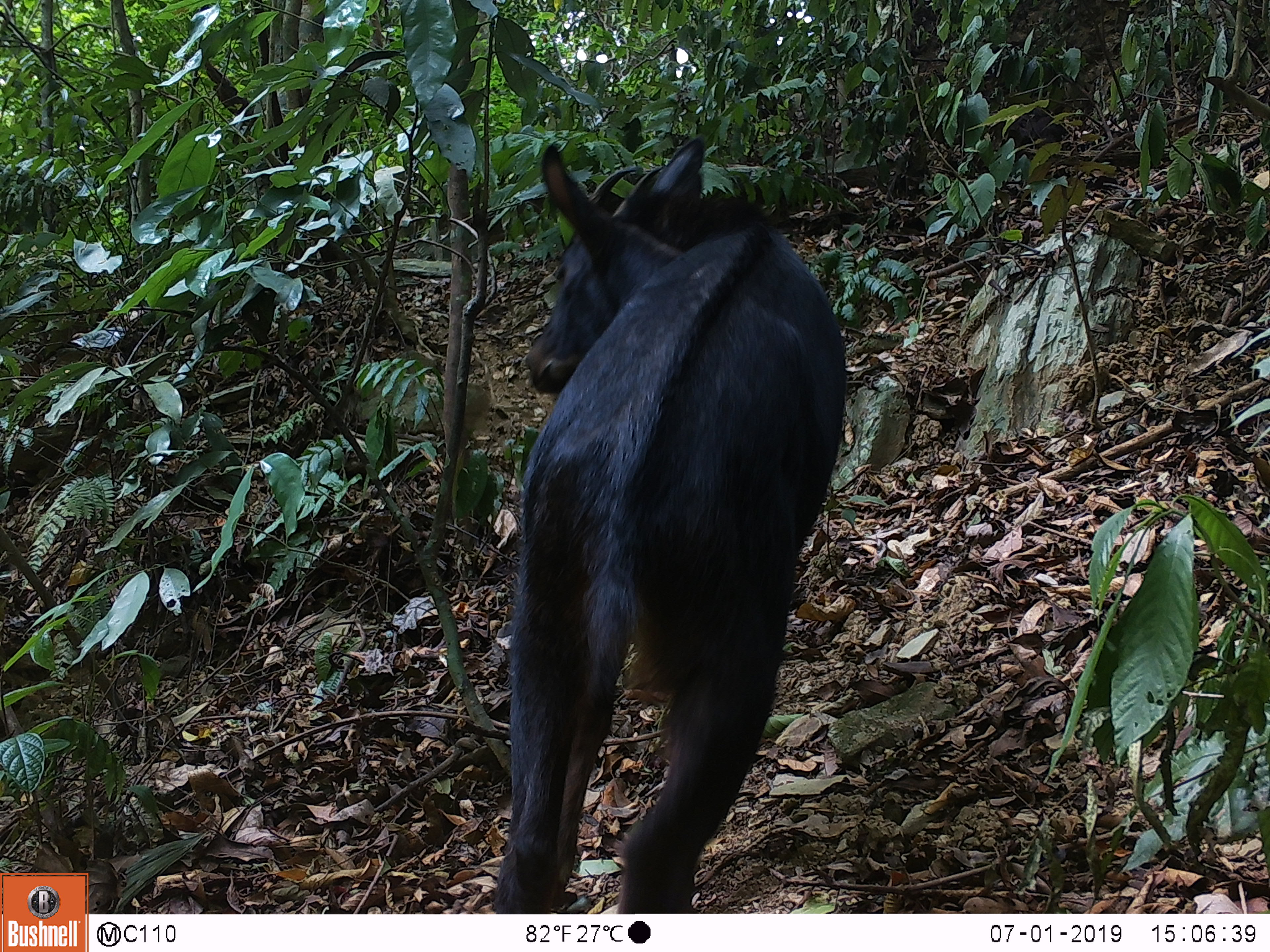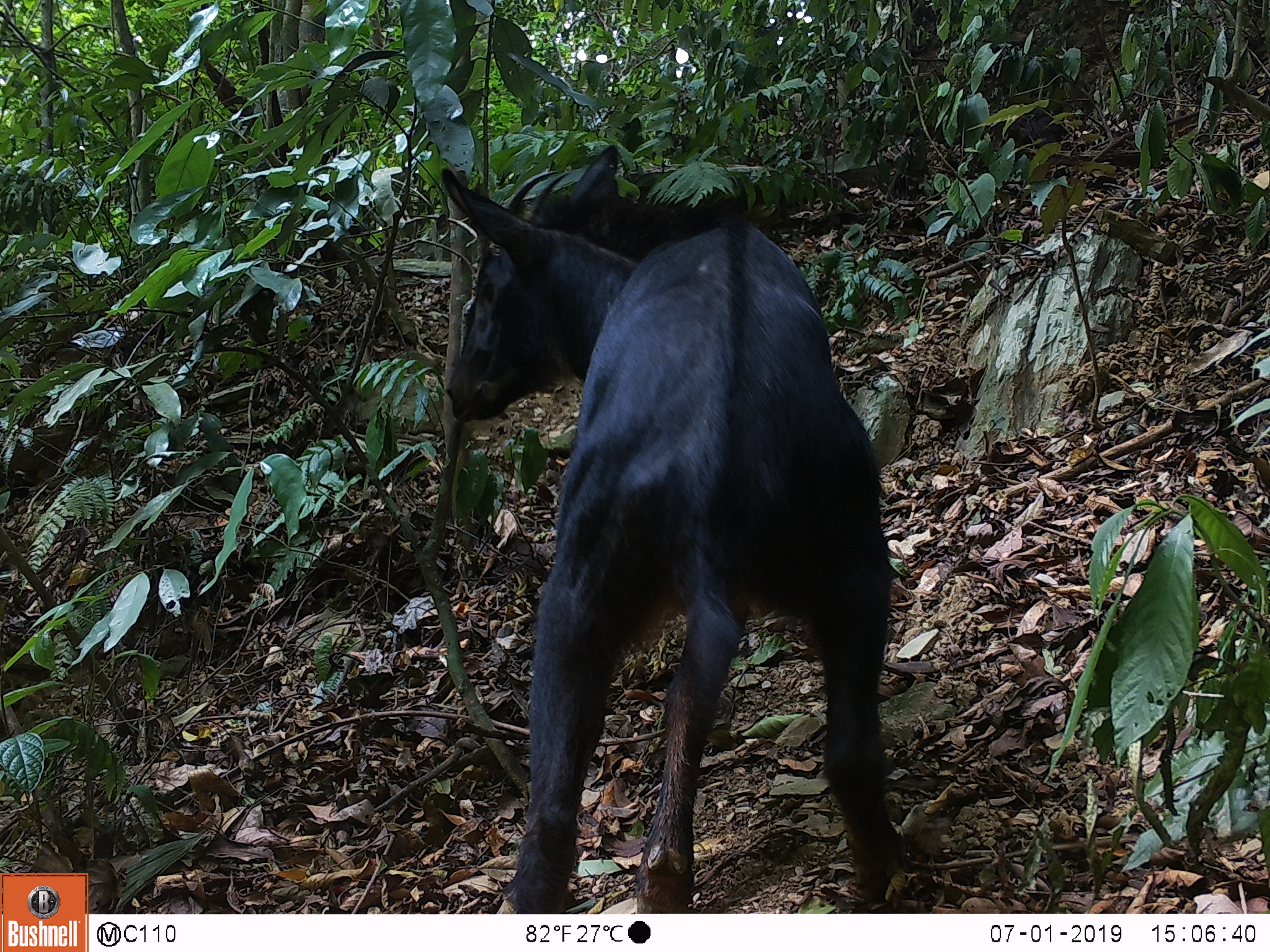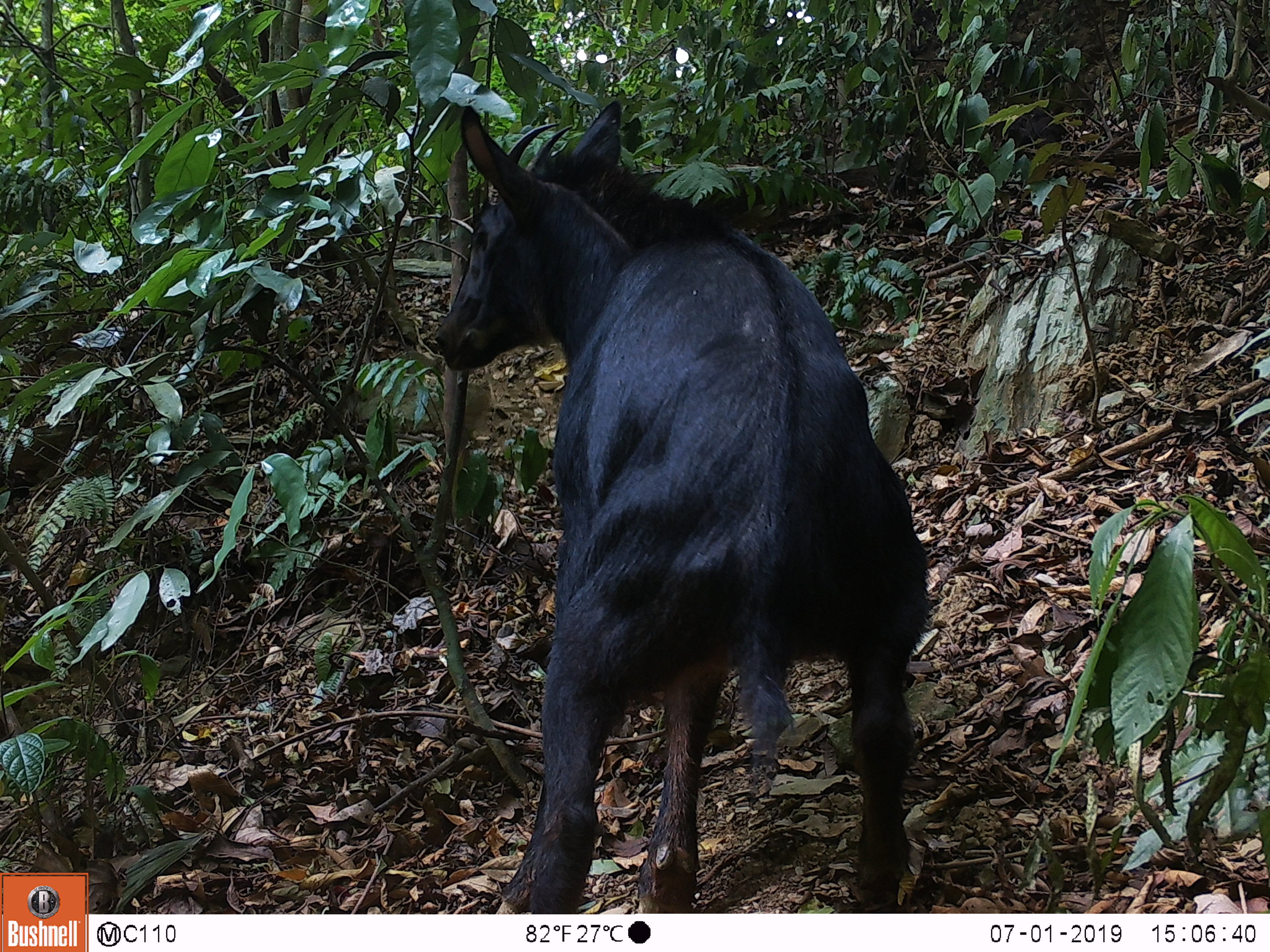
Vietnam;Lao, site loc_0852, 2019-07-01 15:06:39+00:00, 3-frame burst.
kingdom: Animalia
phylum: Chordata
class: Mammalia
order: Artiodactyla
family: Bovidae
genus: Capricornis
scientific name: Capricornis sumatraensis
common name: chinese serow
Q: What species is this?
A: Chinese serow (Capricornis sumatraensis).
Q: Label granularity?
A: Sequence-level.